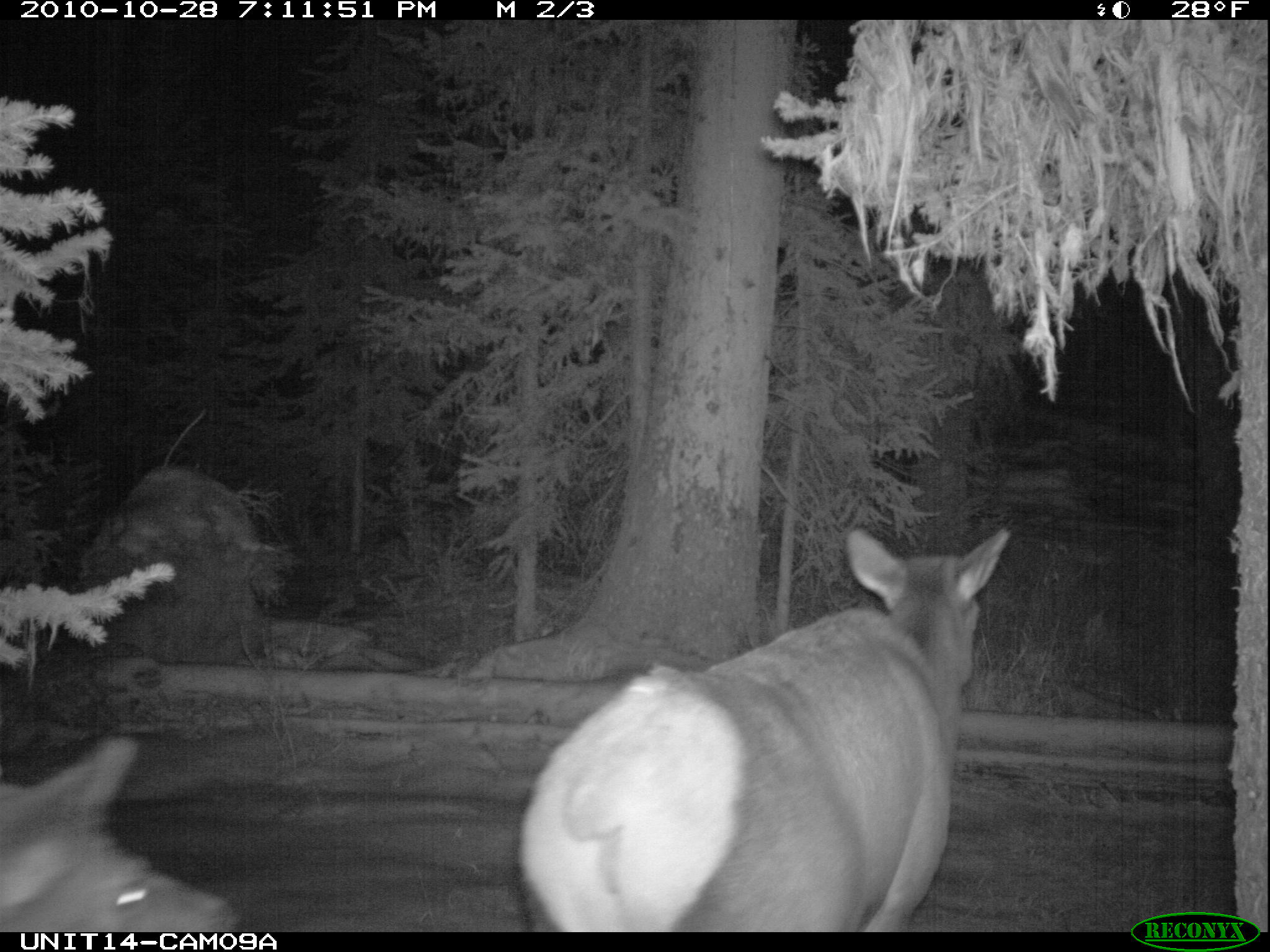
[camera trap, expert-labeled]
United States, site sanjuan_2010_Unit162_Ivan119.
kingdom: Animalia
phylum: Chordata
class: Mammalia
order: Artiodactyla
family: Cervidae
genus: Cervus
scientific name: Cervus elaphus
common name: red deer